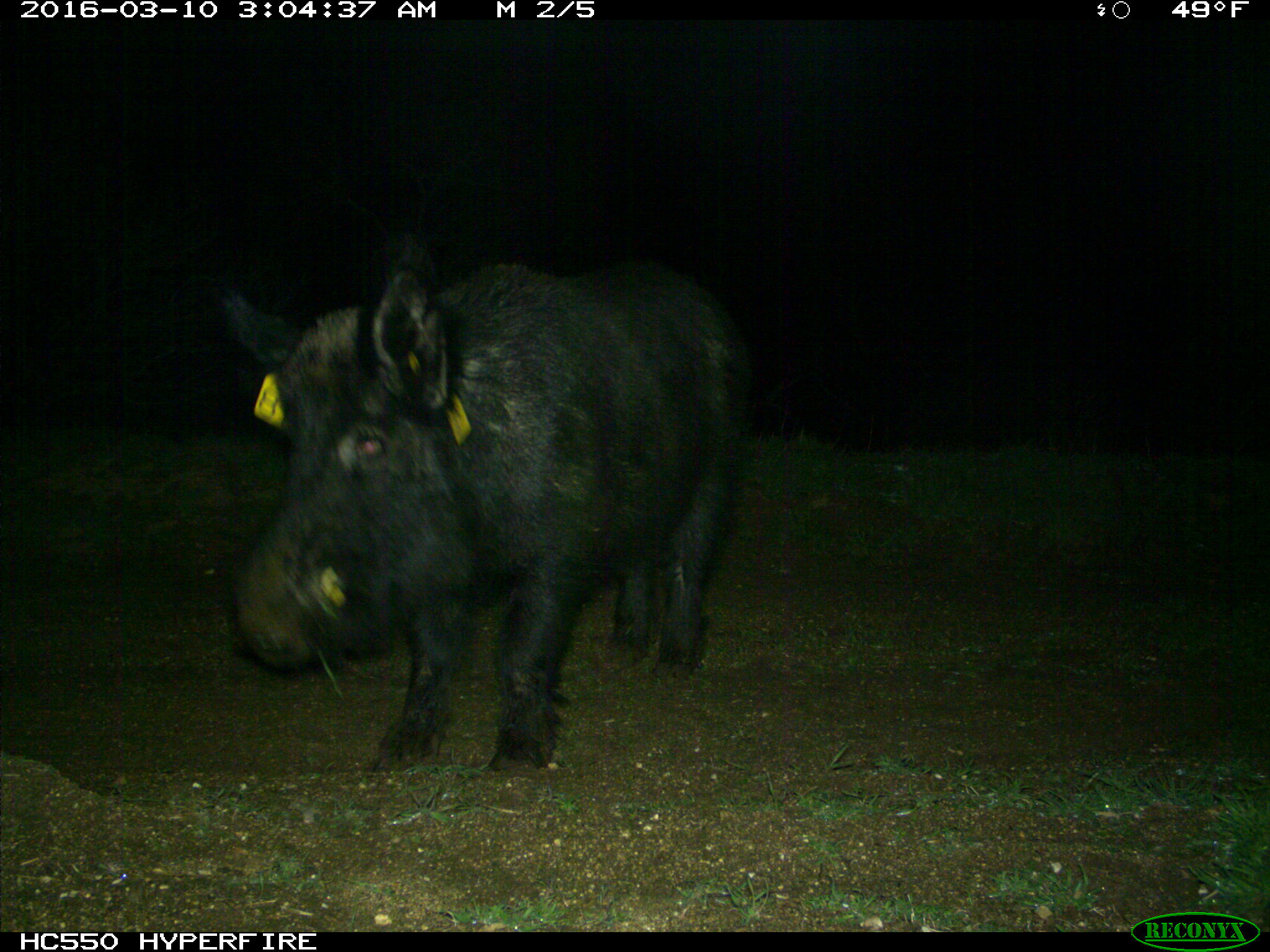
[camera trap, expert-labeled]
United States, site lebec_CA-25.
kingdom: Animalia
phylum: Chordata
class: Mammalia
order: Artiodactyla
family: Suidae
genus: Sus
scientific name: Sus scrofa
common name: wild boar